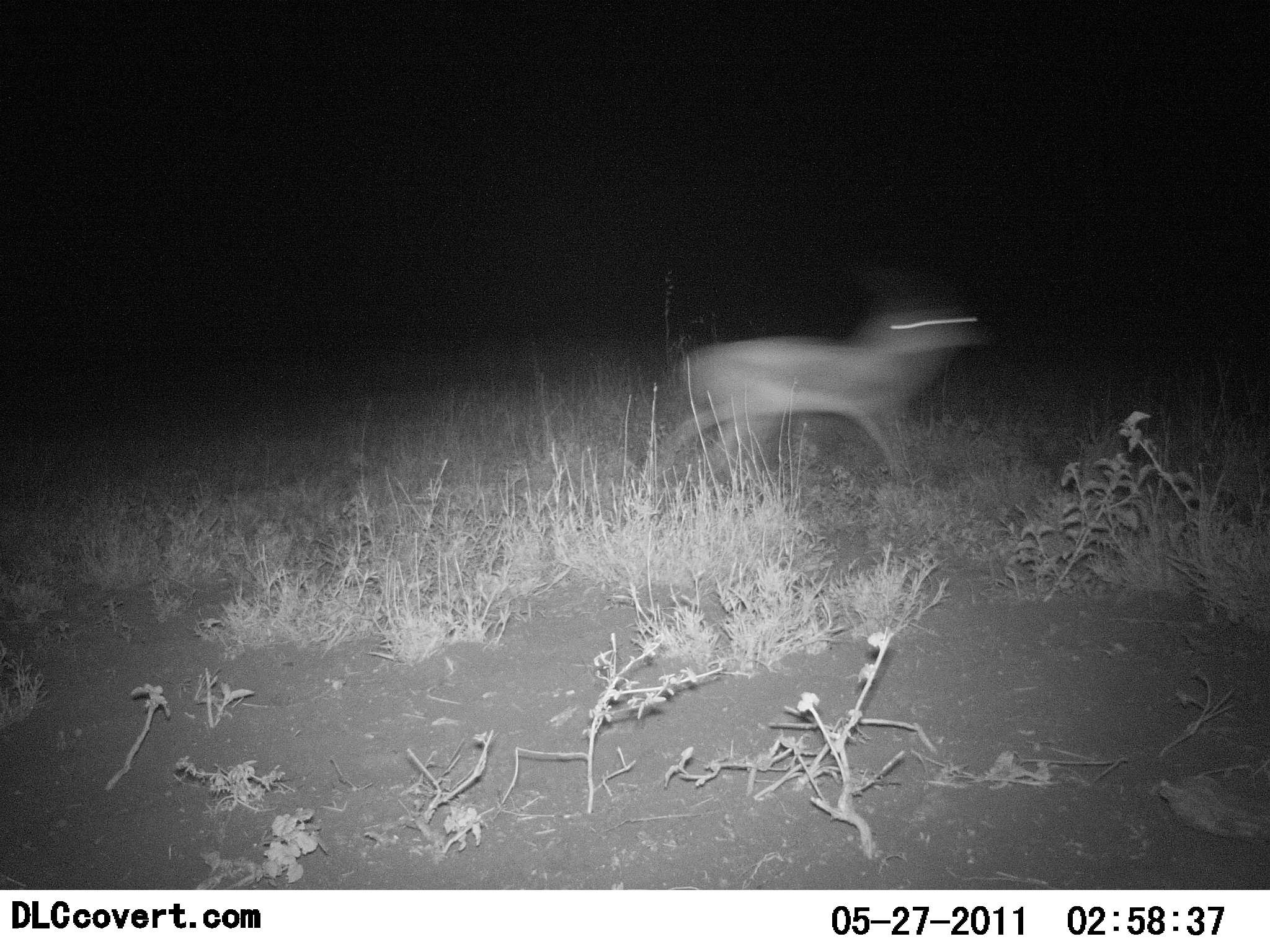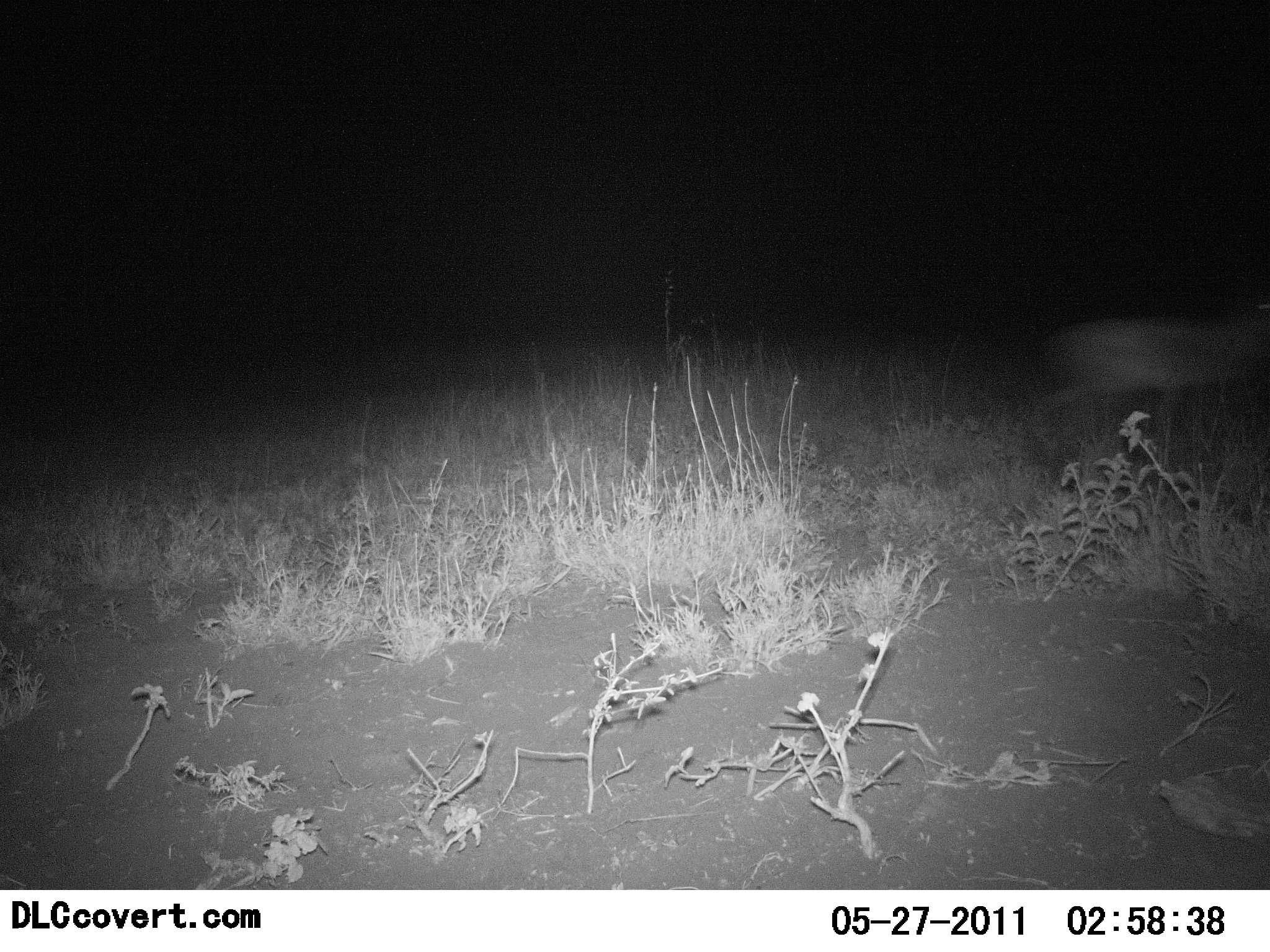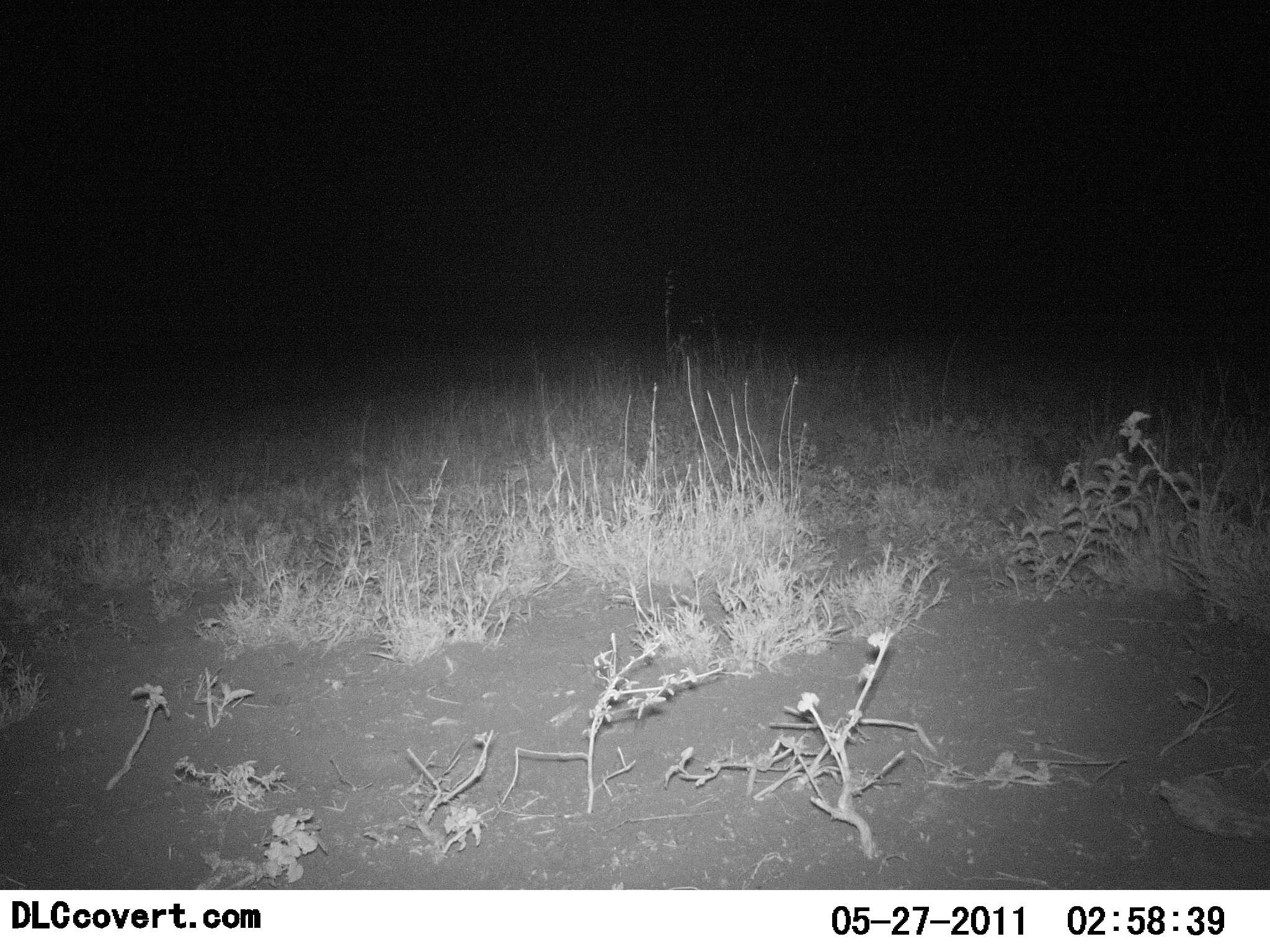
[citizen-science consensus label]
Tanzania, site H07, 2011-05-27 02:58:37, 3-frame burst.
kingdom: Animalia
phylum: Chordata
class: Mammalia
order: Artiodactyla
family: Bovidae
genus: Eudorcas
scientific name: Eudorcas thomsonii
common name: thomson's gazelle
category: gazellethomsons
Gazellethomsons (thomson's gazelle) (Eudorcas thomsonii), count 1. Behavior (volunteer vote fractions): standing 0%, resting 0%, moving 100%, interacting 0%. Young present (vote fraction): 0%. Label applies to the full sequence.